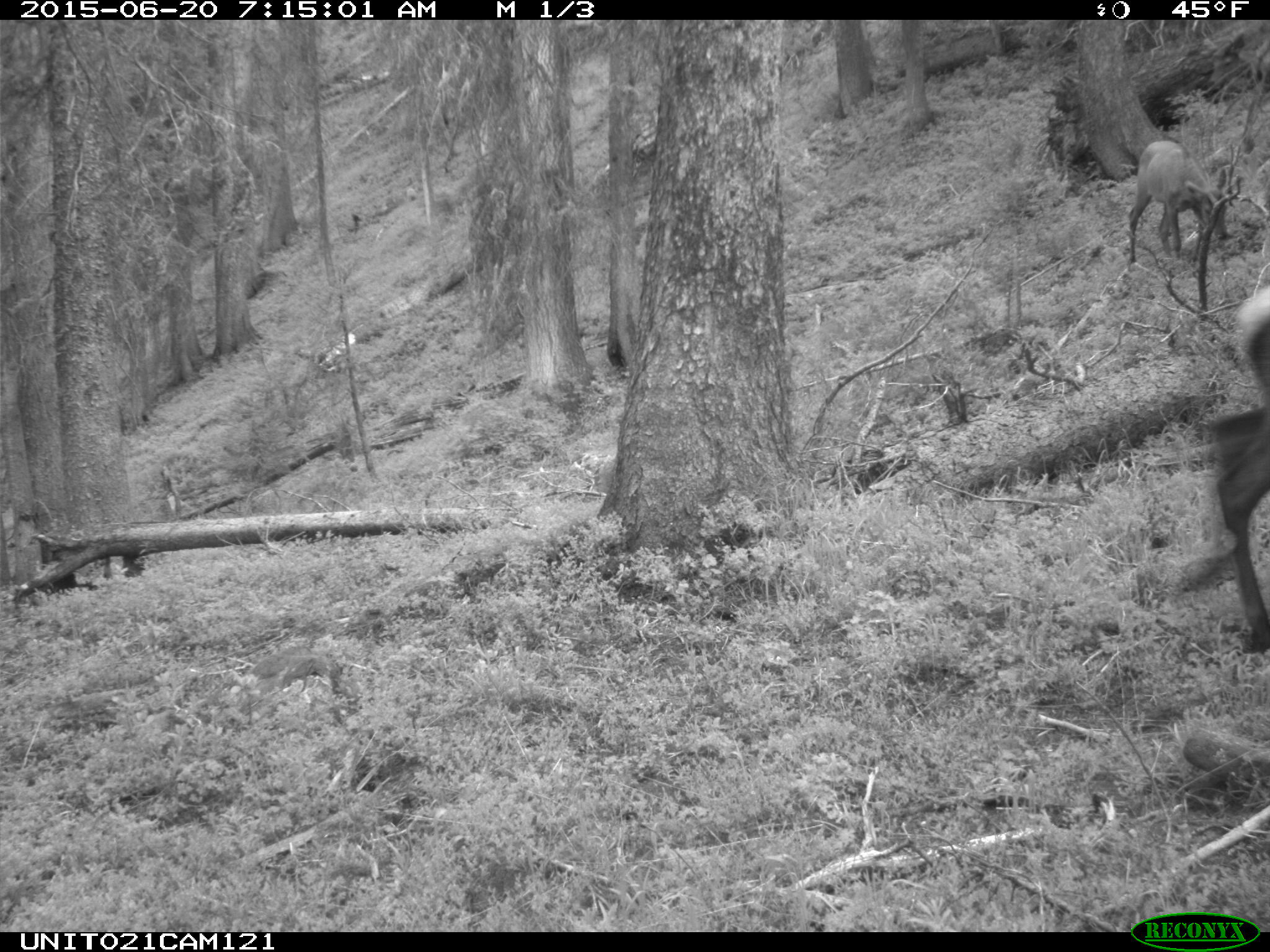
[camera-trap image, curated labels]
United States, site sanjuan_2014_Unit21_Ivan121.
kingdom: Animalia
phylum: Chordata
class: Mammalia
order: Artiodactyla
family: Cervidae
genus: Cervus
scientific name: Cervus elaphus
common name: red deer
Cervus elaphus (red deer).